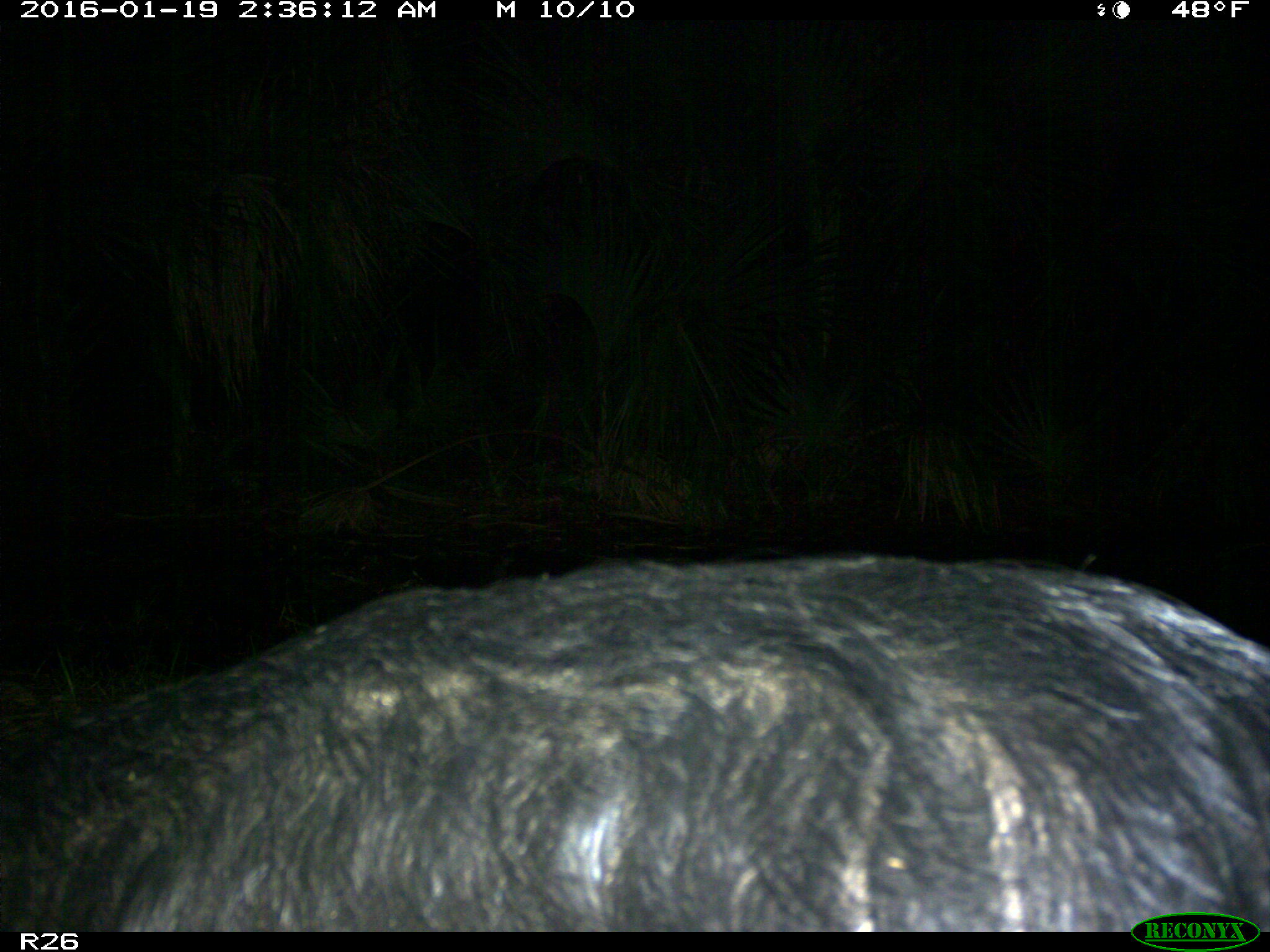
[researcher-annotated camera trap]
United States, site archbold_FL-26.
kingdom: Animalia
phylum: Chordata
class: Mammalia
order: Artiodactyla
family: Suidae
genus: Sus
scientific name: Sus scrofa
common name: wild boar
Sus scrofa (wild boar).